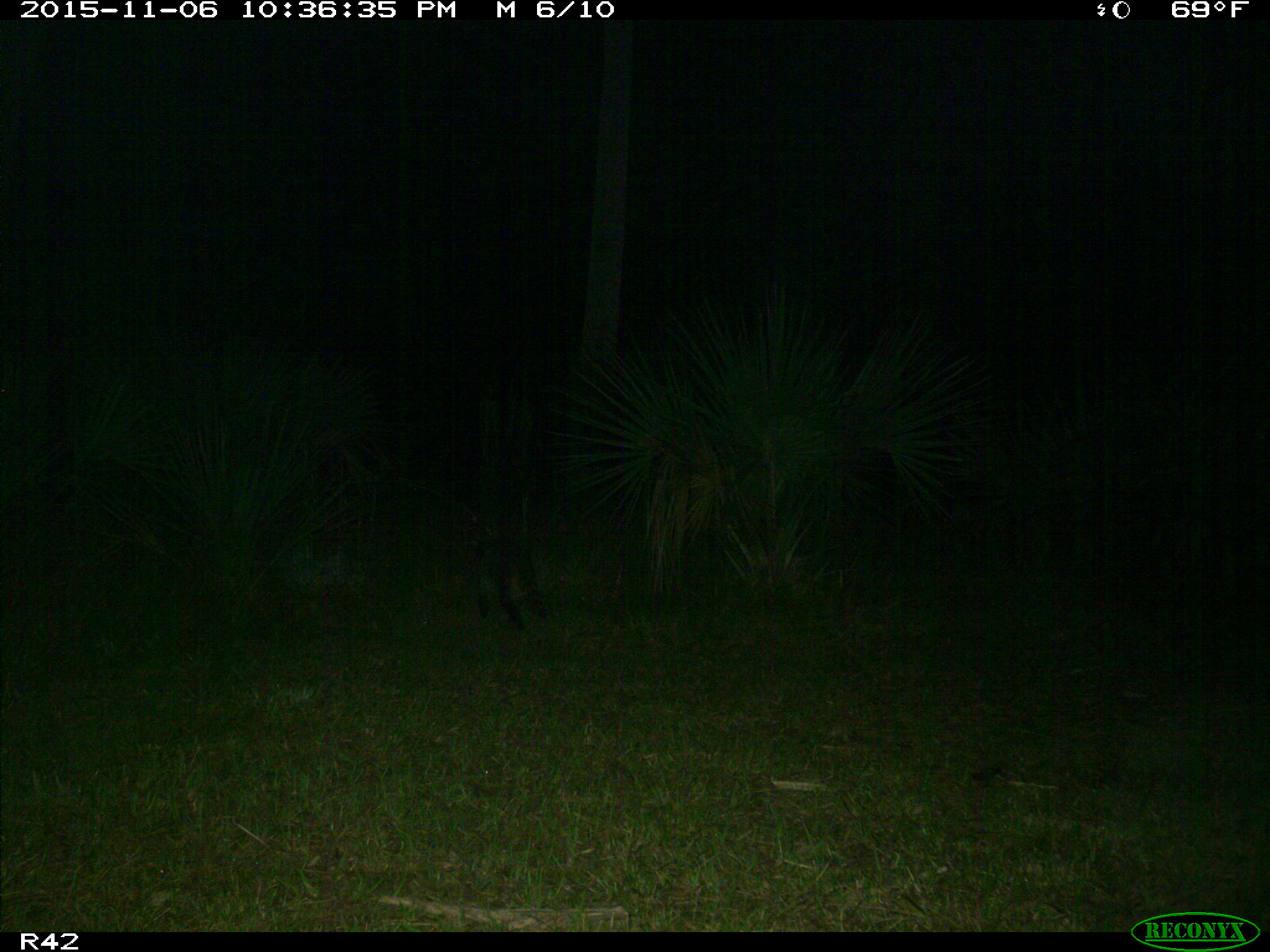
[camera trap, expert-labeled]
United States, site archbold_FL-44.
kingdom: Animalia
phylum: Chordata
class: Mammalia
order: Carnivora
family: Procyonidae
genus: Procyon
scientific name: Procyon lotor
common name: common raccoon